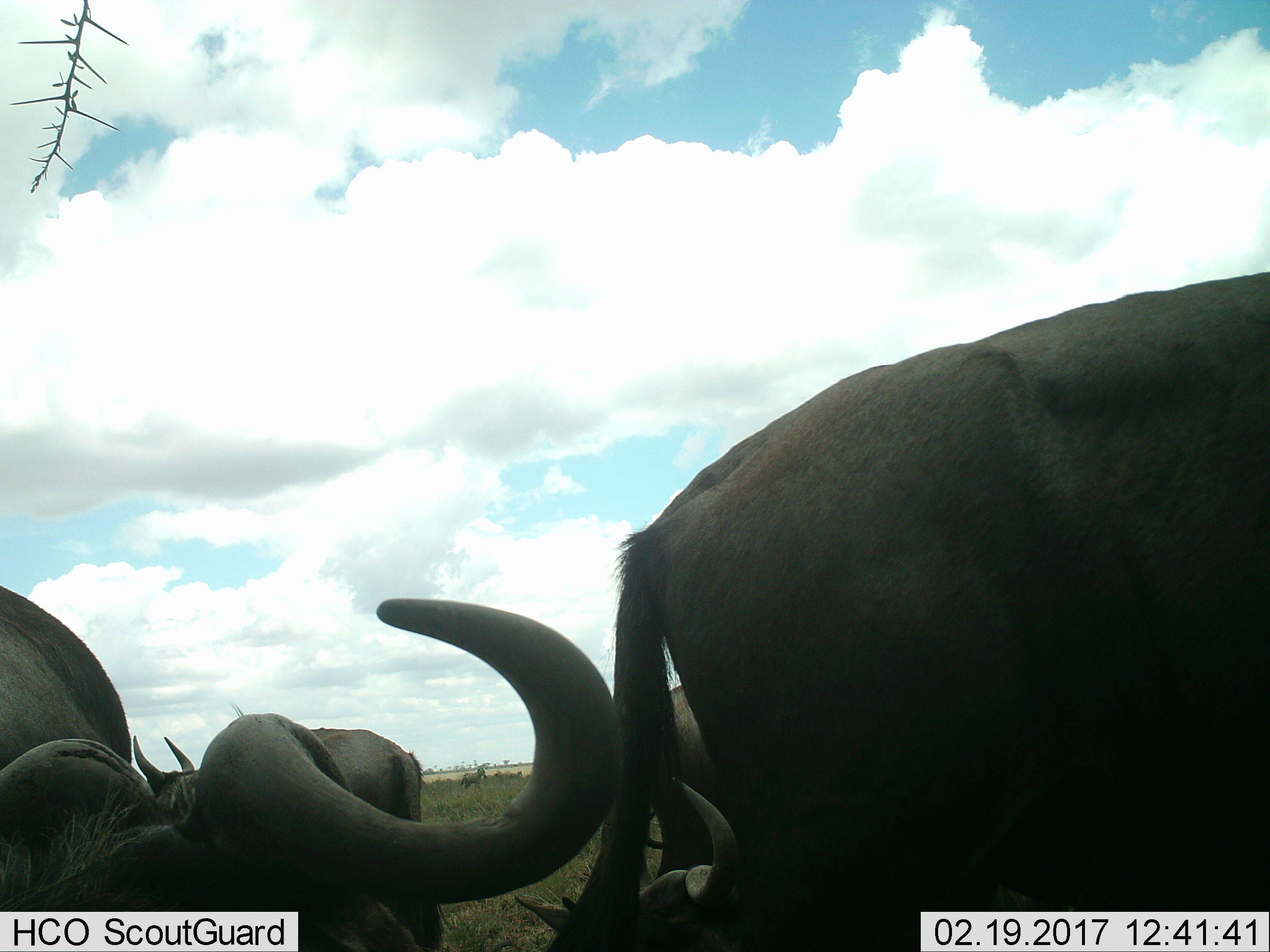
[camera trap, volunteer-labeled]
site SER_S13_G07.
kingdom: Animalia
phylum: Chordata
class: Mammalia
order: Artiodactyla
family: Bovidae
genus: Connochaetes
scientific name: Connochaetes taurinus taurinus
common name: blue wildebeest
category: wildebeestblue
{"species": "wildebeestblue (blue wildebeest) (Connochaetes taurinus taurinus)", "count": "6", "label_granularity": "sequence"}